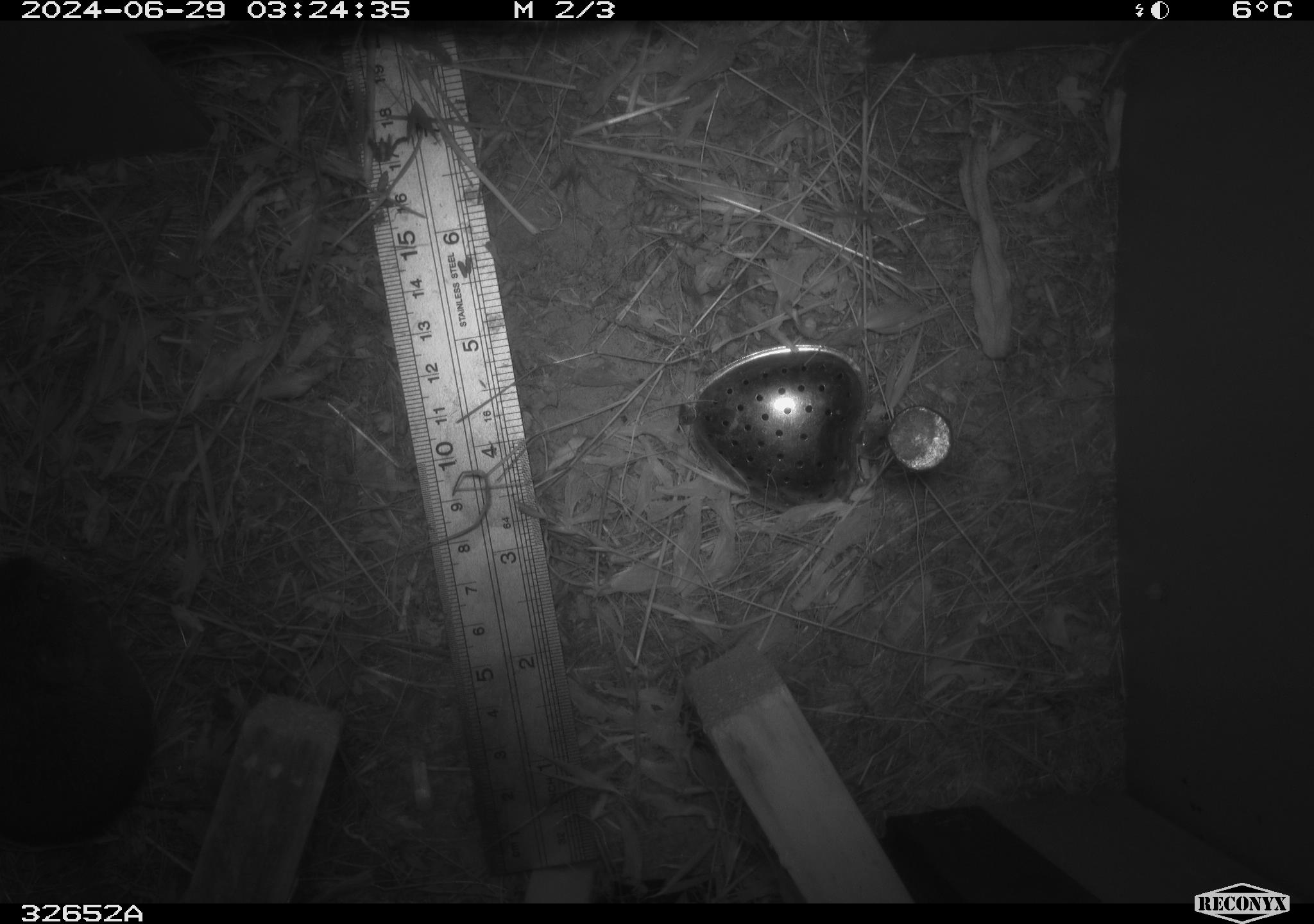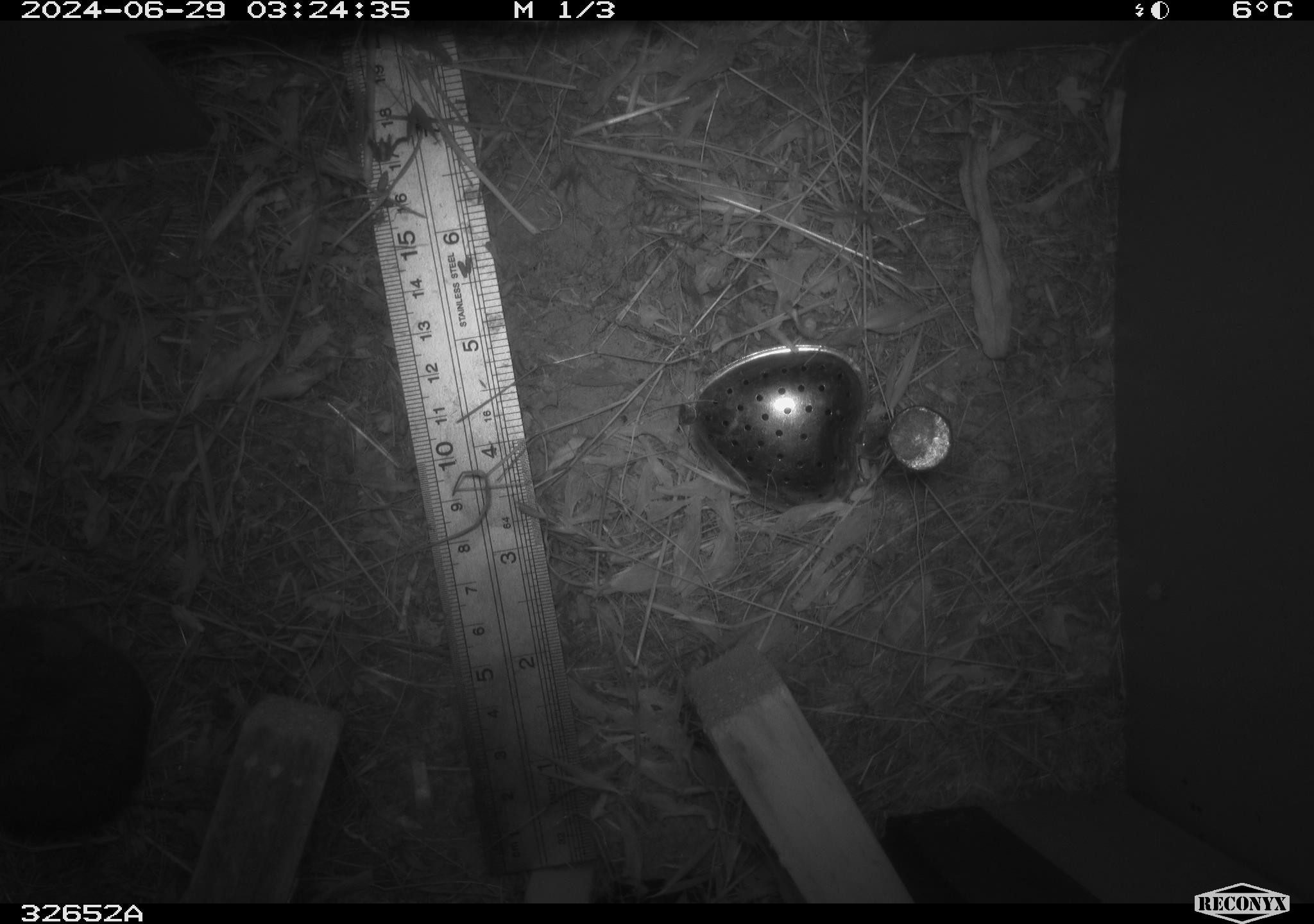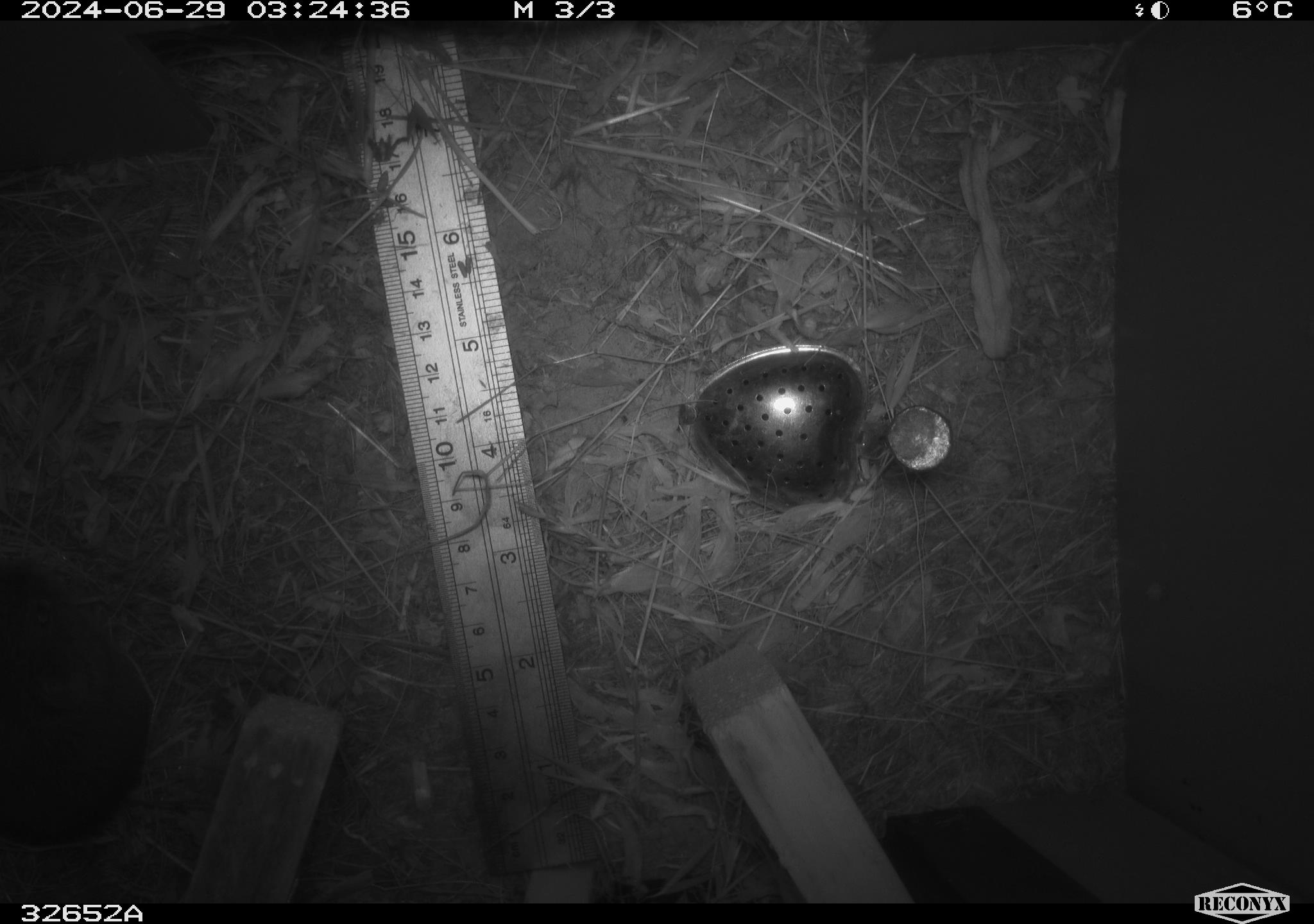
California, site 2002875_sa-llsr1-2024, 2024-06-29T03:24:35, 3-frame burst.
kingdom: Animalia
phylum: Chordata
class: Mammalia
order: Rodentia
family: Cricetidae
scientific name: Arvicolinae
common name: voles, lemmings, and muskrats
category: arvicolinae subfamily